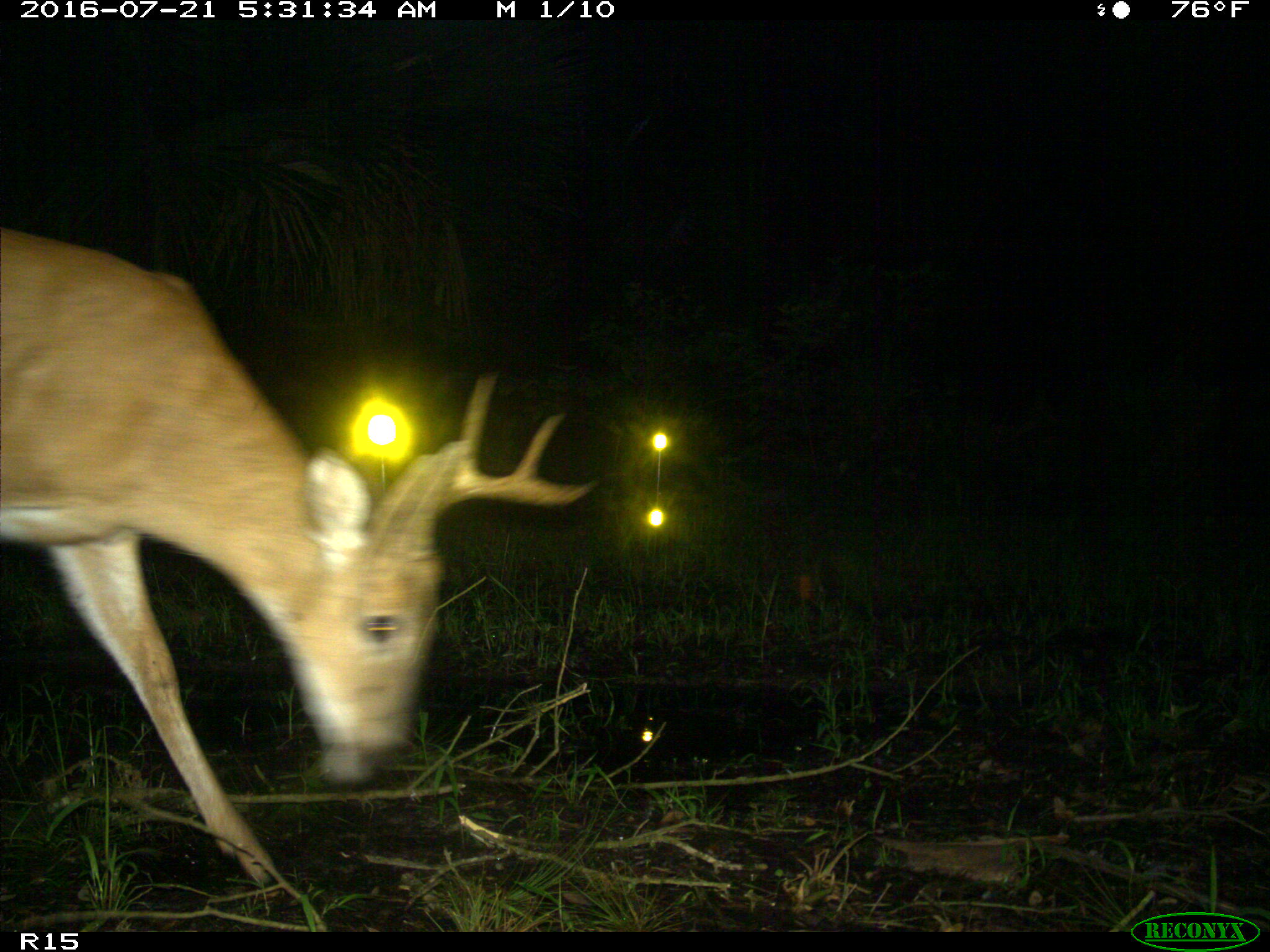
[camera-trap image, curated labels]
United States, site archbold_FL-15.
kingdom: Animalia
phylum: Chordata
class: Mammalia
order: Artiodactyla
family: Cervidae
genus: Odocoileus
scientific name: Odocoileus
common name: deer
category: unidentified deer